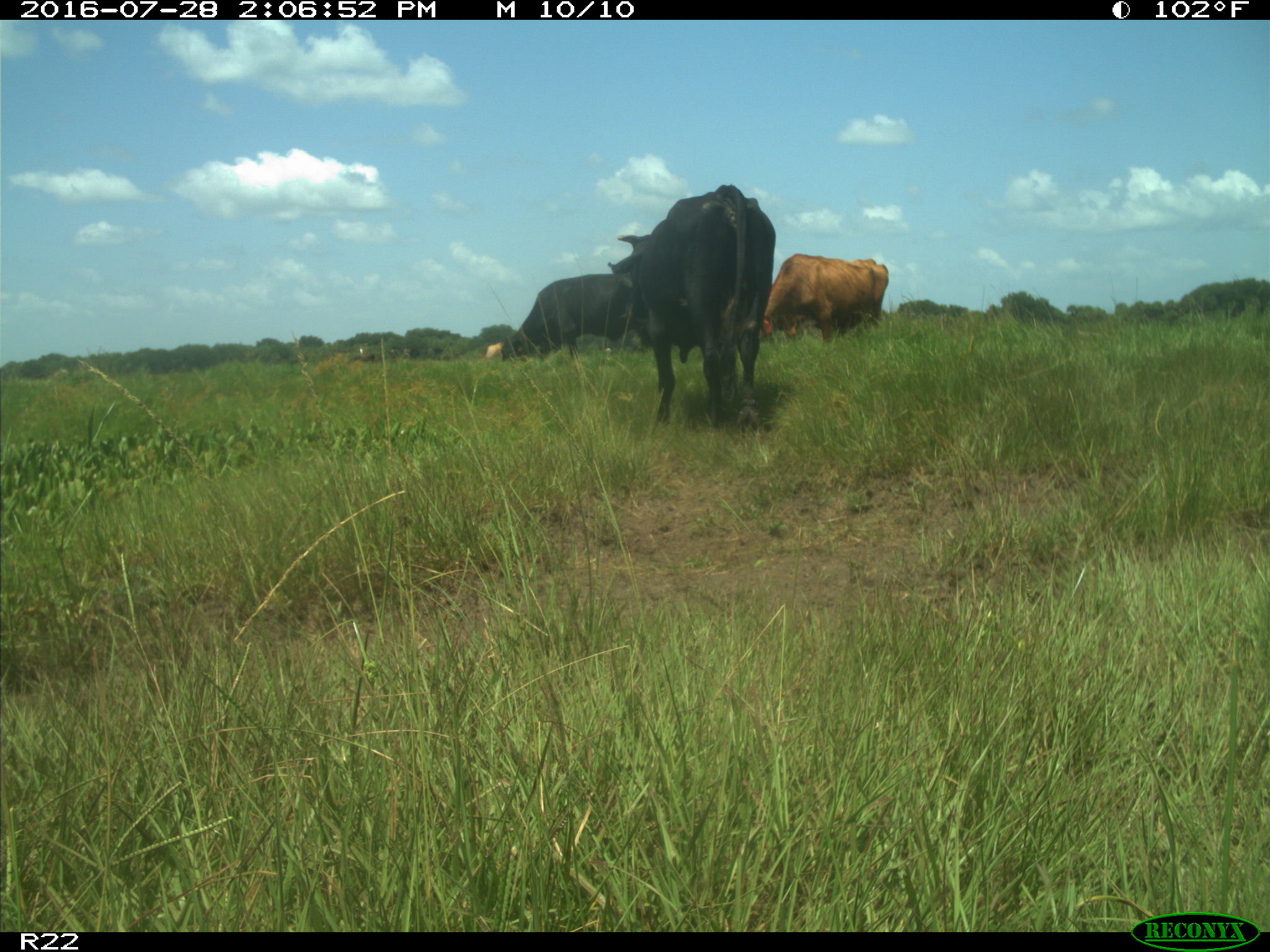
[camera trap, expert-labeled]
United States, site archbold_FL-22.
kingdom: Animalia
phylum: Chordata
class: Mammalia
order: Artiodactyla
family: Bovidae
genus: Bos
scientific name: Bos taurus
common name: domestic cow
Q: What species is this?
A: Bos taurus (domestic cow).